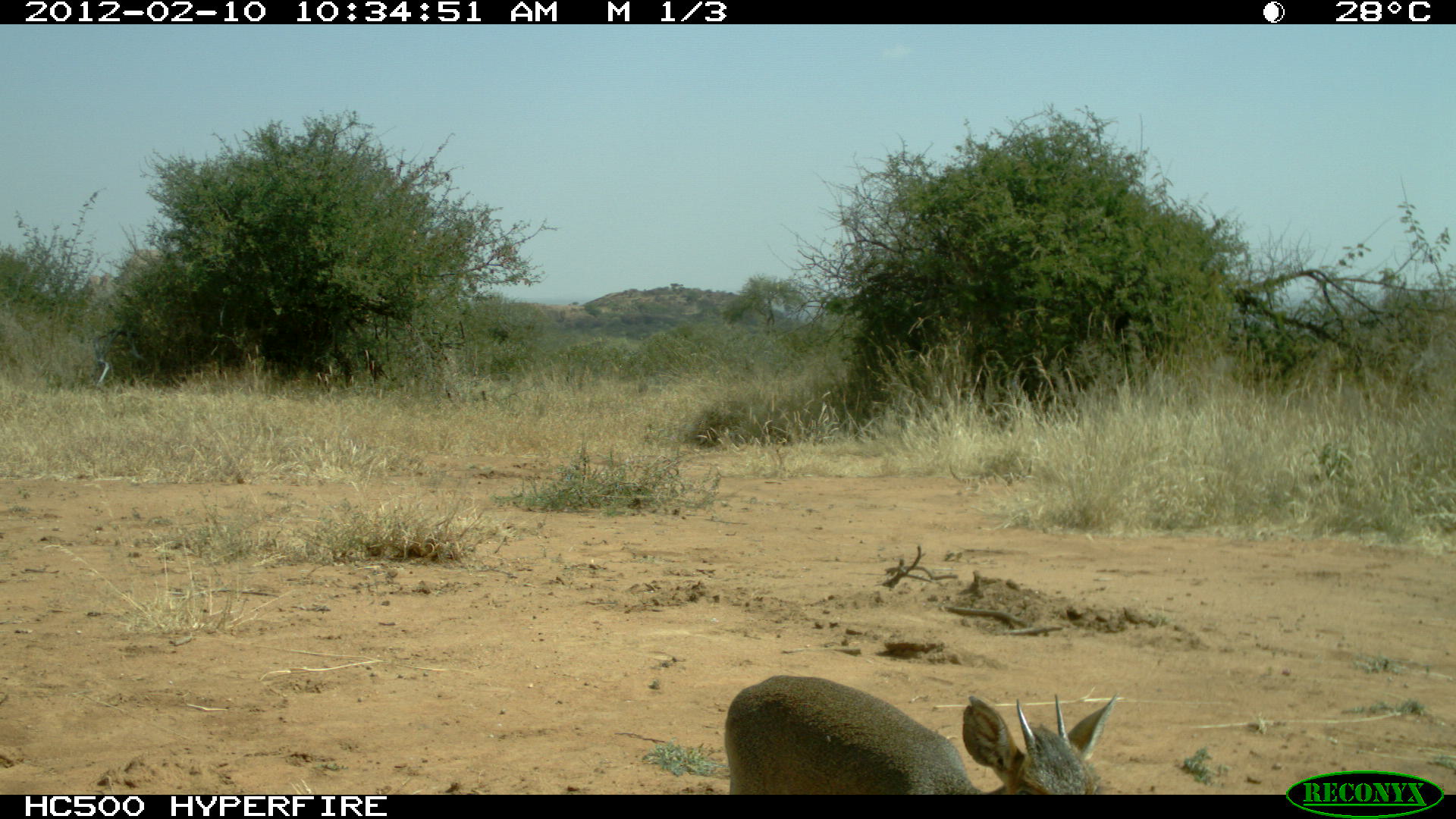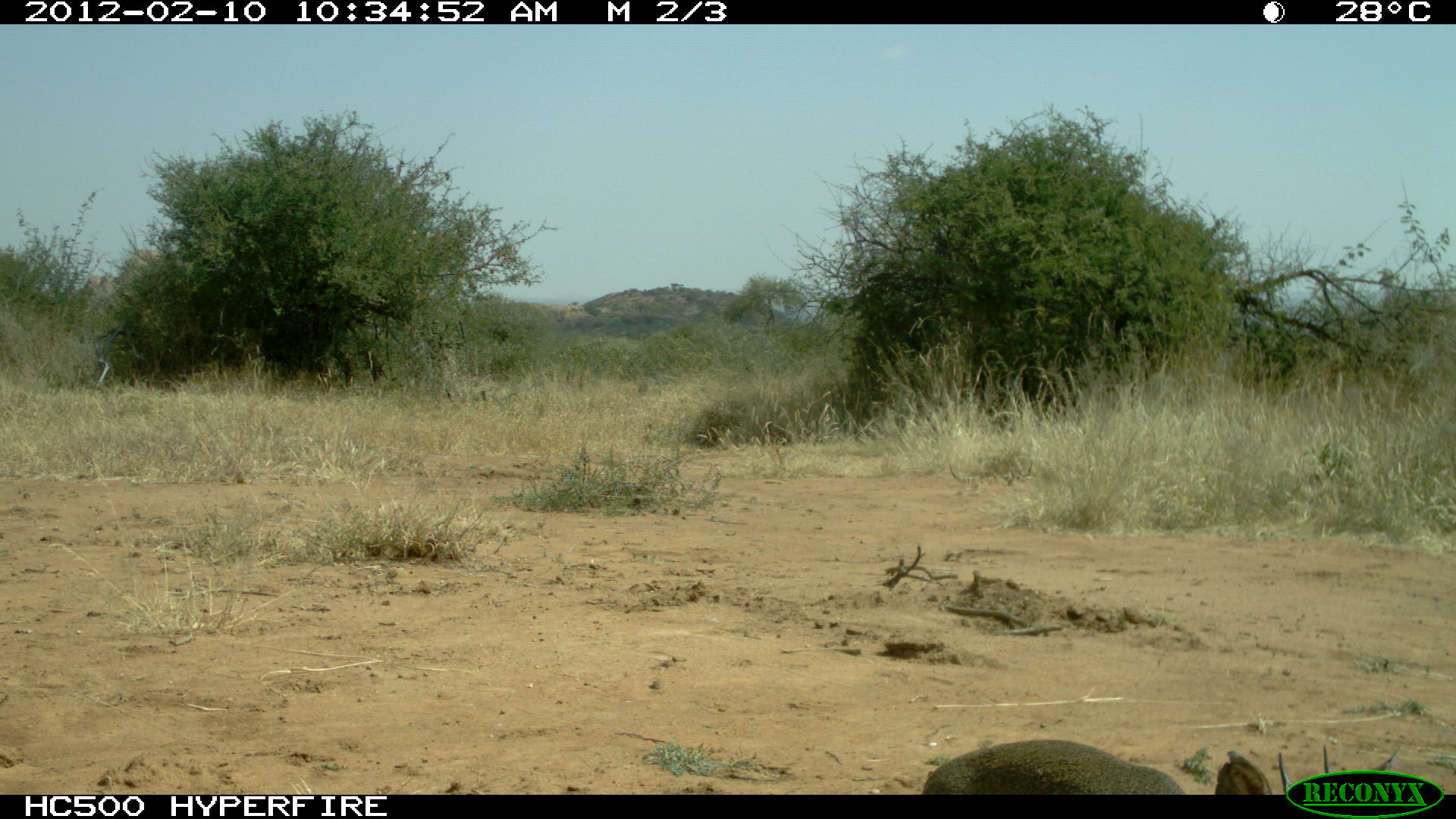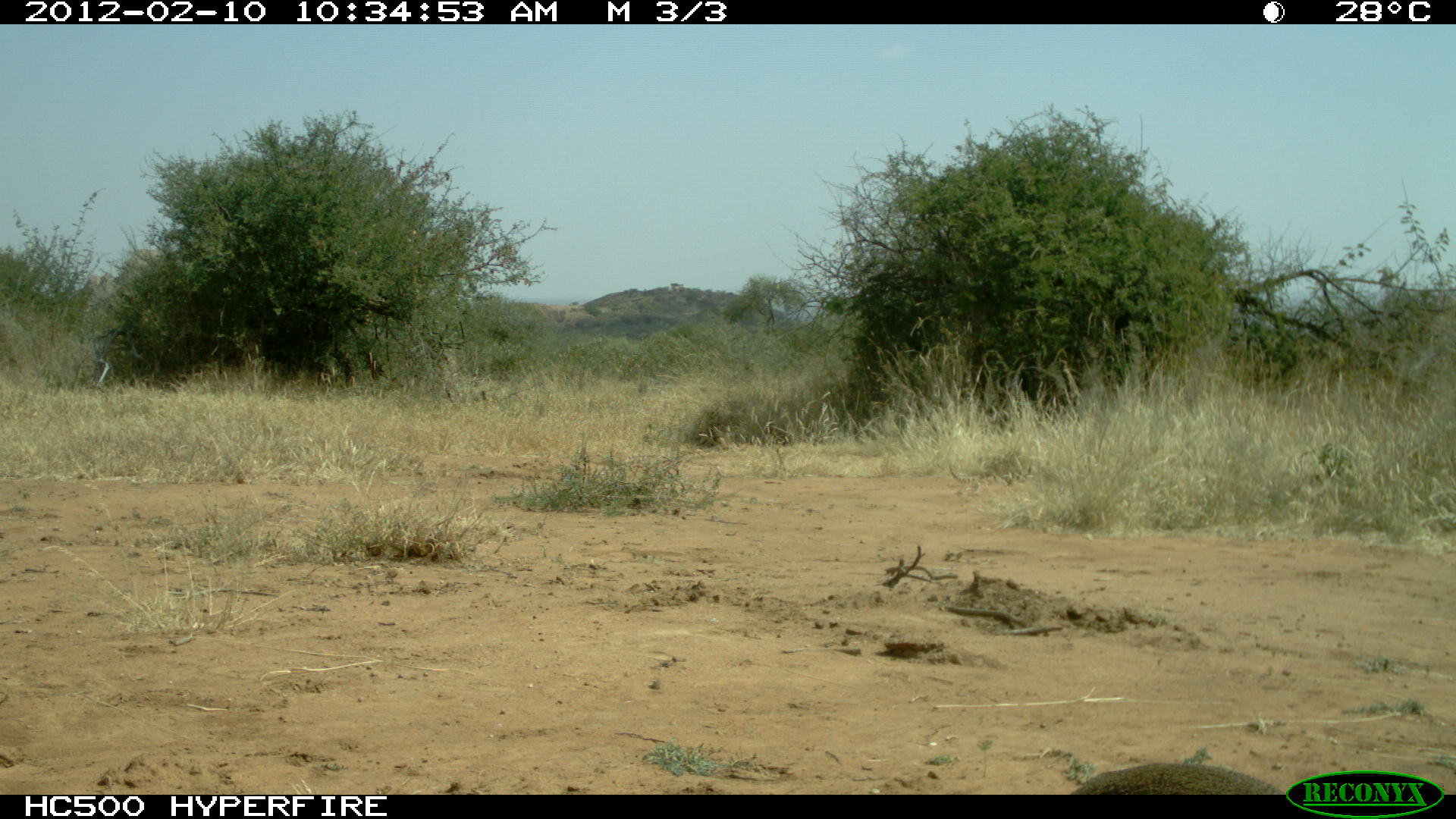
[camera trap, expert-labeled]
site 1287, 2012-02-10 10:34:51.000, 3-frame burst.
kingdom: Animalia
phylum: Chordata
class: Mammalia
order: Artiodactyla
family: Bovidae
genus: Madoqua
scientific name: Madoqua guentheri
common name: günther's dik-dik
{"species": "Madoqua guentheri (günther's dik-dik)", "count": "1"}